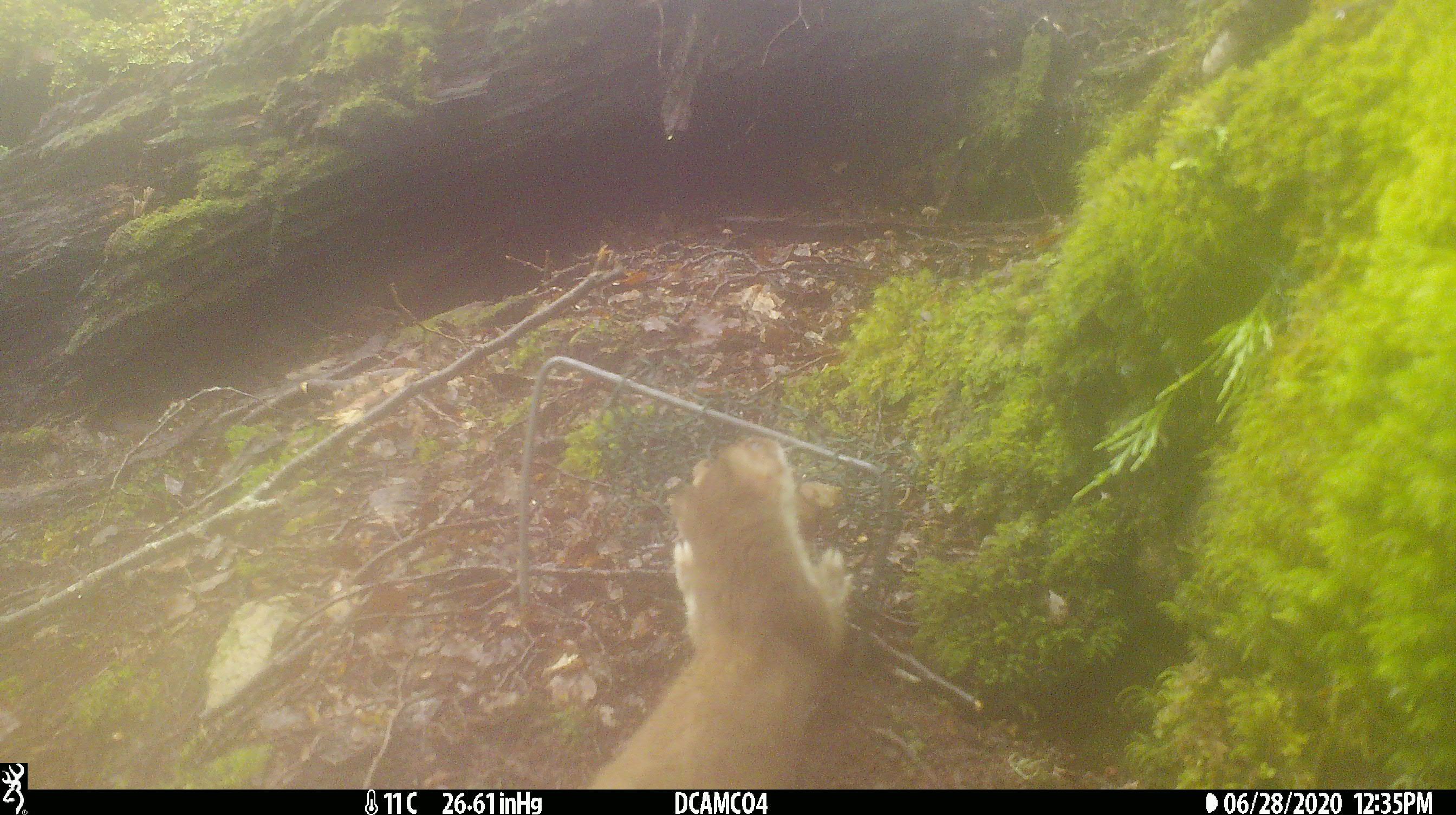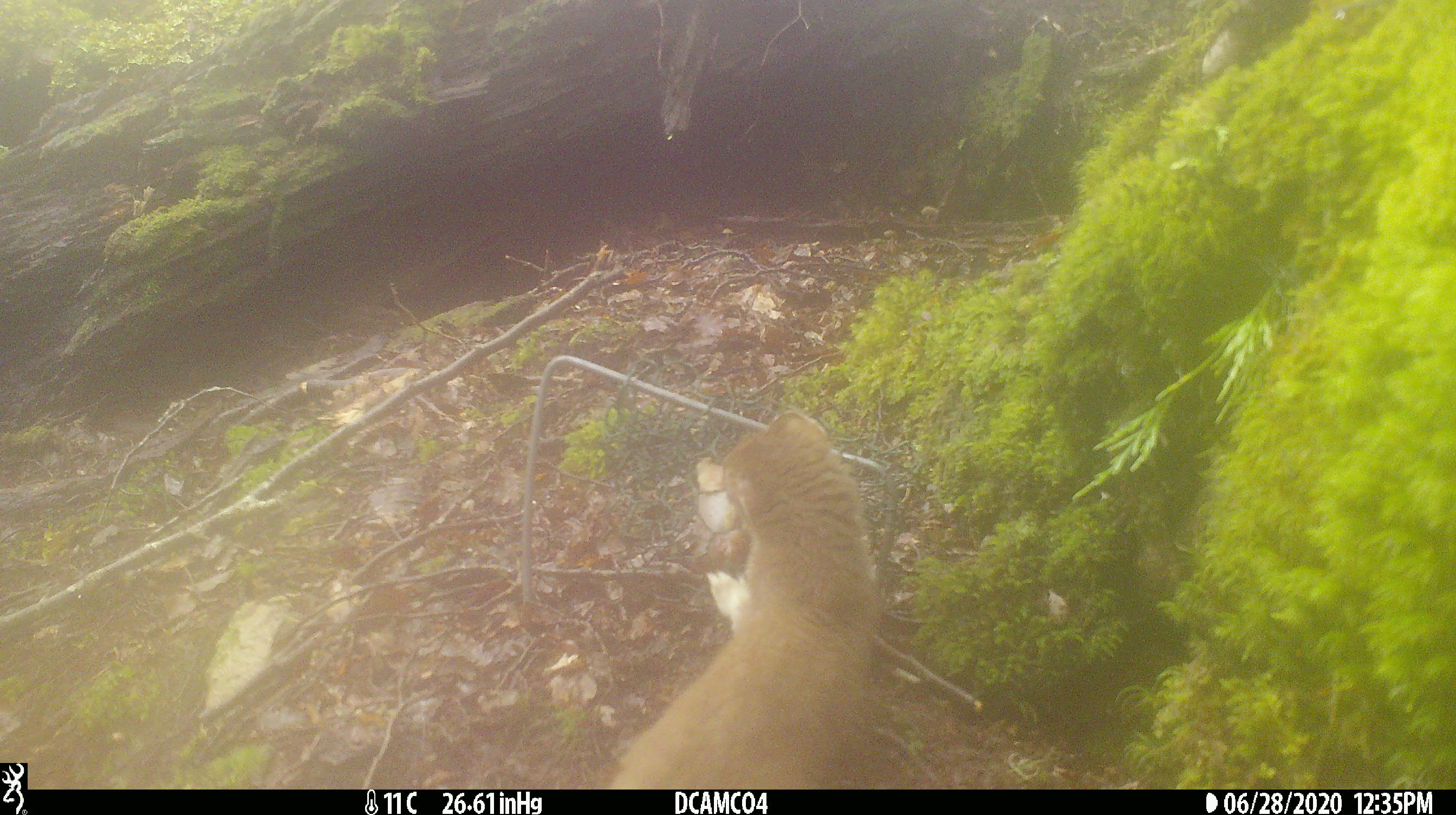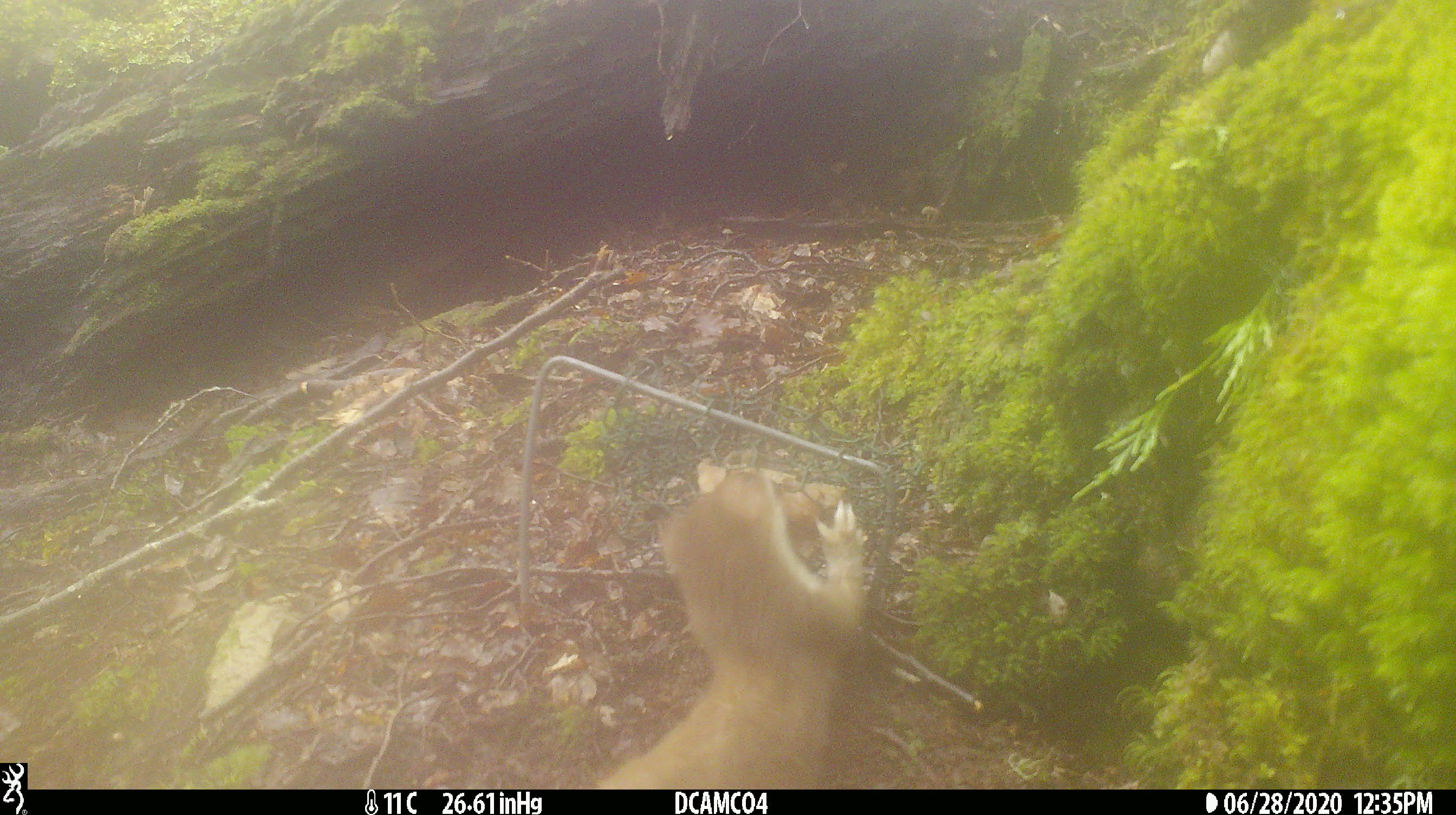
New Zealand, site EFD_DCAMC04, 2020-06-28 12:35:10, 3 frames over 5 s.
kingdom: Animalia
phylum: Chordata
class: Mammalia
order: Carnivora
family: Mustelidae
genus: Mustela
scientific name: Mustela erminea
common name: stoat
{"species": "stoat (Mustela erminea)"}